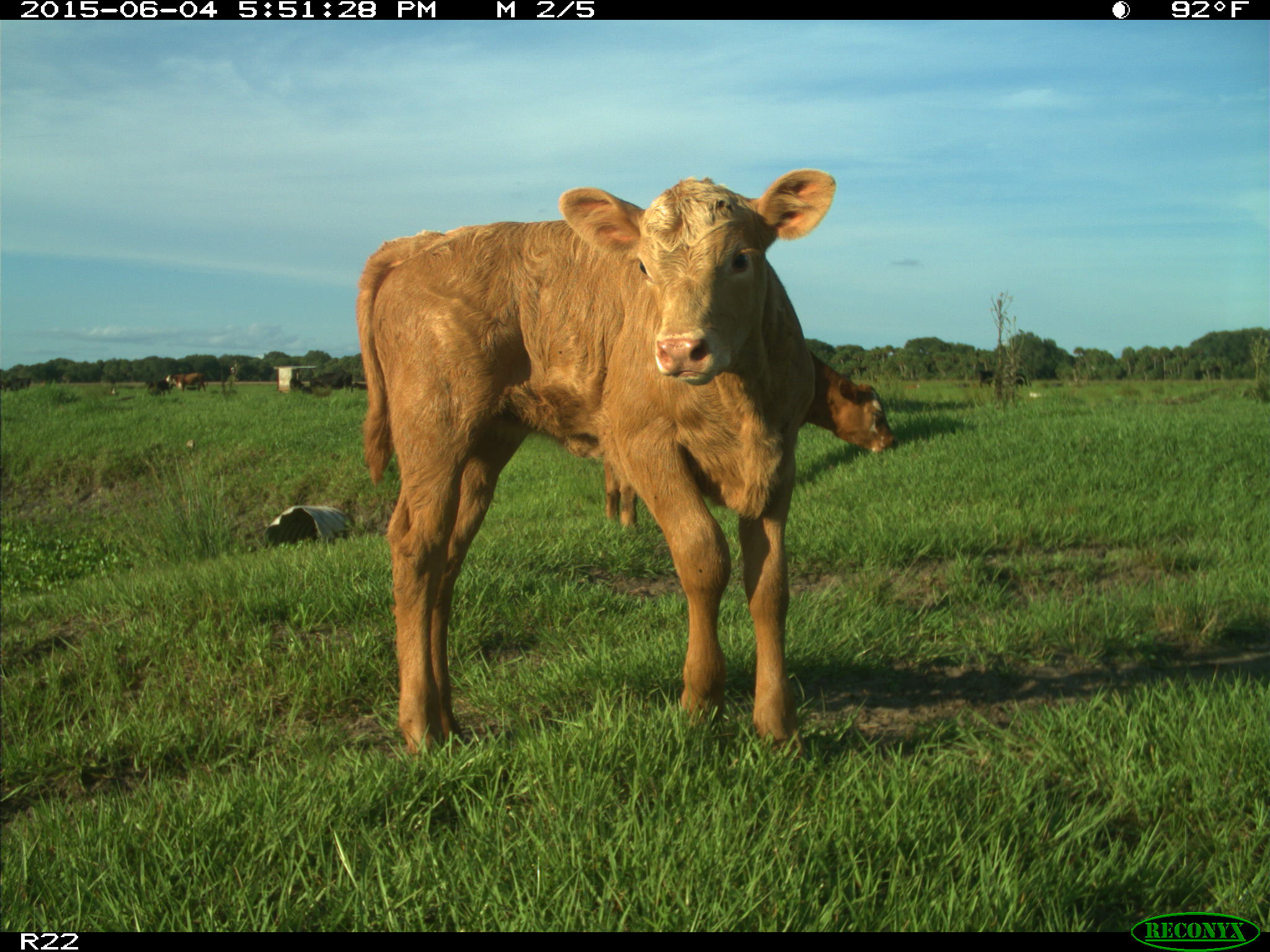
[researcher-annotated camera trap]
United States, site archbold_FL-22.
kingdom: Animalia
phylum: Chordata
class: Mammalia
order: Artiodactyla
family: Bovidae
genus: Bos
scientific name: Bos taurus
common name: domestic cow